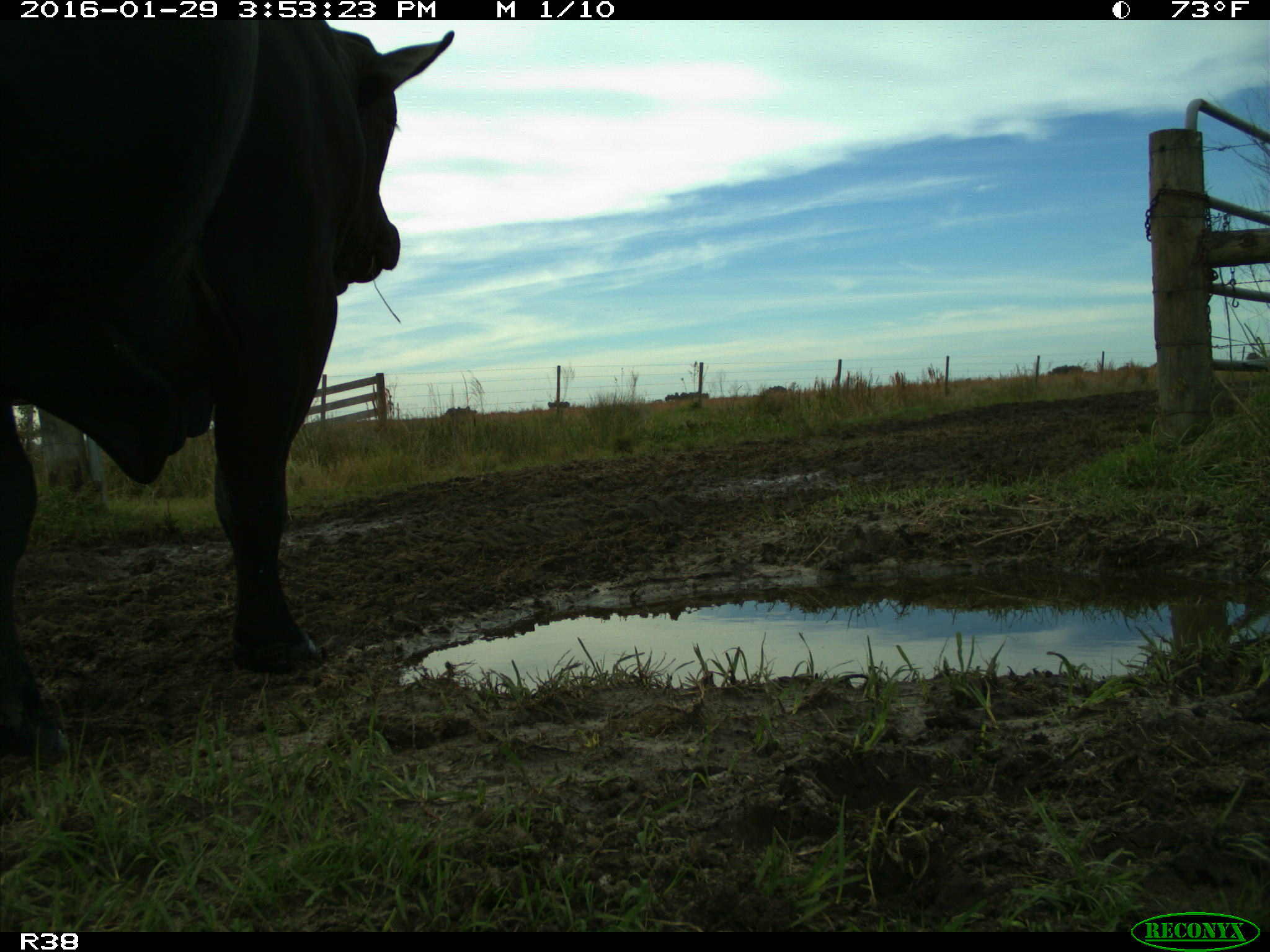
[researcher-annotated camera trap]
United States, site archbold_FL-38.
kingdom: Animalia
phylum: Chordata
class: Mammalia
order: Artiodactyla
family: Bovidae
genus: Bos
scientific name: Bos taurus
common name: domestic cow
Bos taurus (domestic cow).